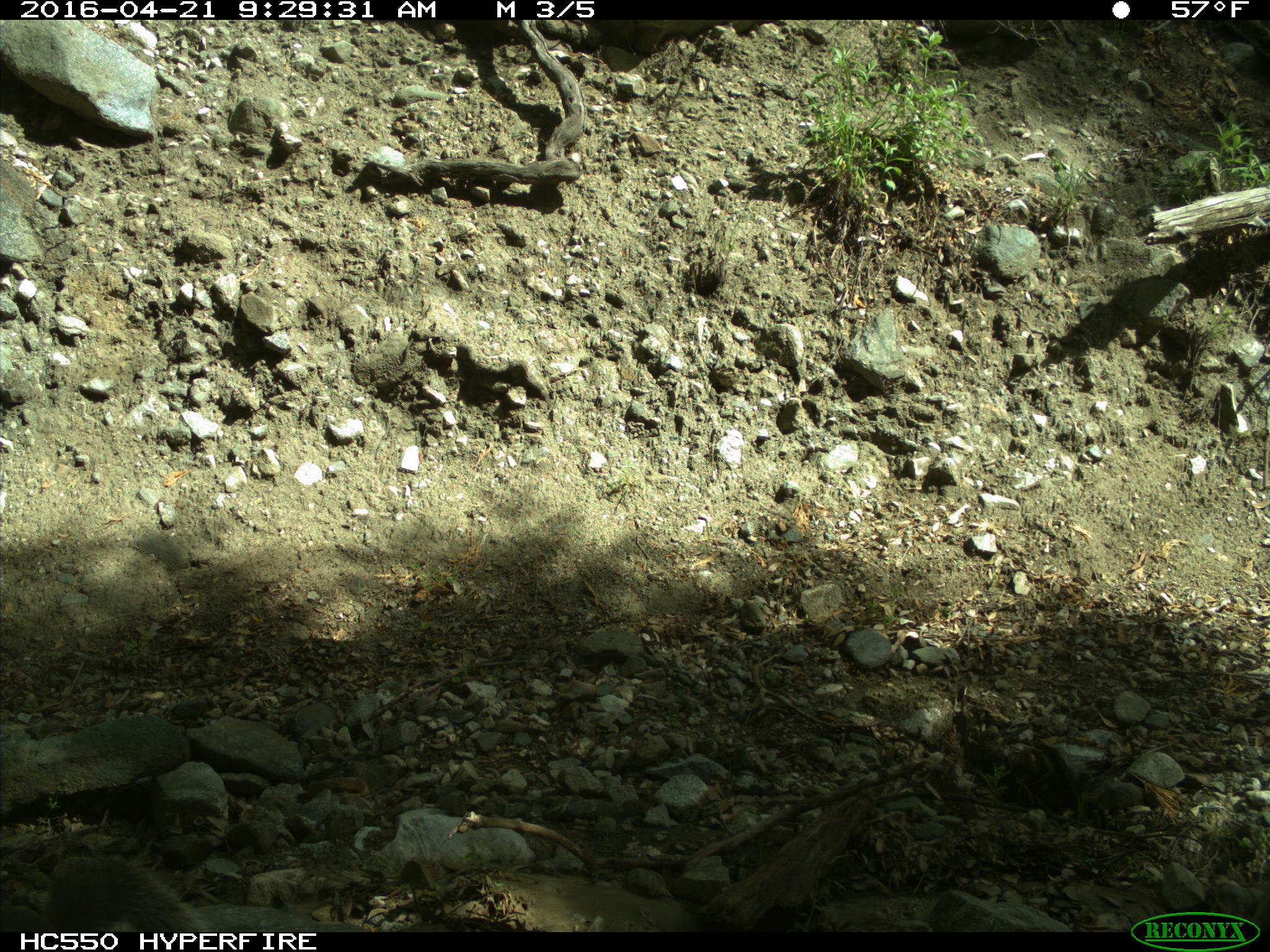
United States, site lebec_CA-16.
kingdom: Animalia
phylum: Chordata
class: Mammalia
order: Rodentia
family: Sciuridae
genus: Sciurus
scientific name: Sciurus carolinensis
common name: eastern gray squirrel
Sciurus carolinensis (eastern gray squirrel).